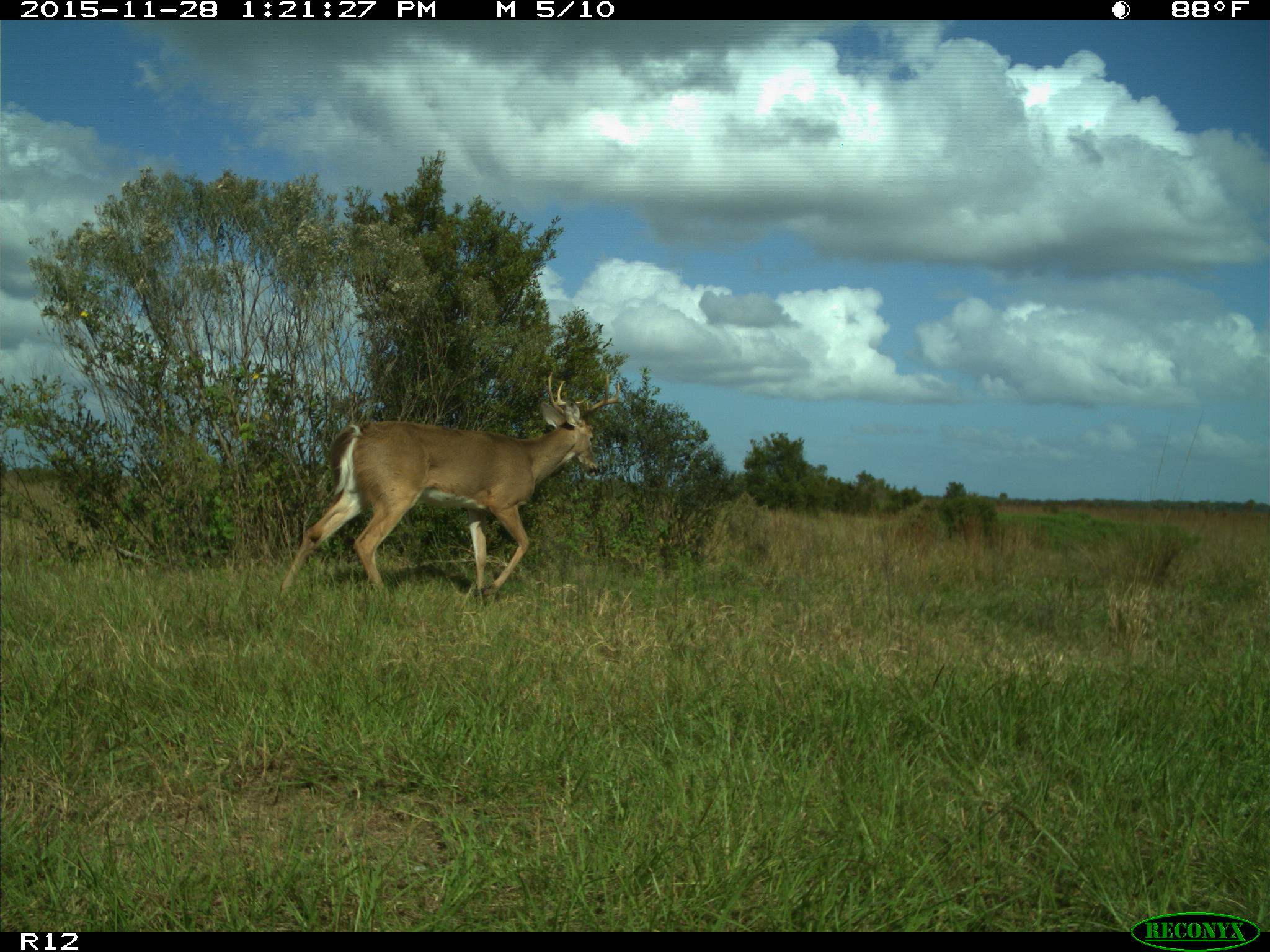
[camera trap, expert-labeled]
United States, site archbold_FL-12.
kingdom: Animalia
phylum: Chordata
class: Mammalia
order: Artiodactyla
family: Cervidae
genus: Odocoileus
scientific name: Odocoileus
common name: deer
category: unidentified deer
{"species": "unidentified deer (deer) (Odocoileus)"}